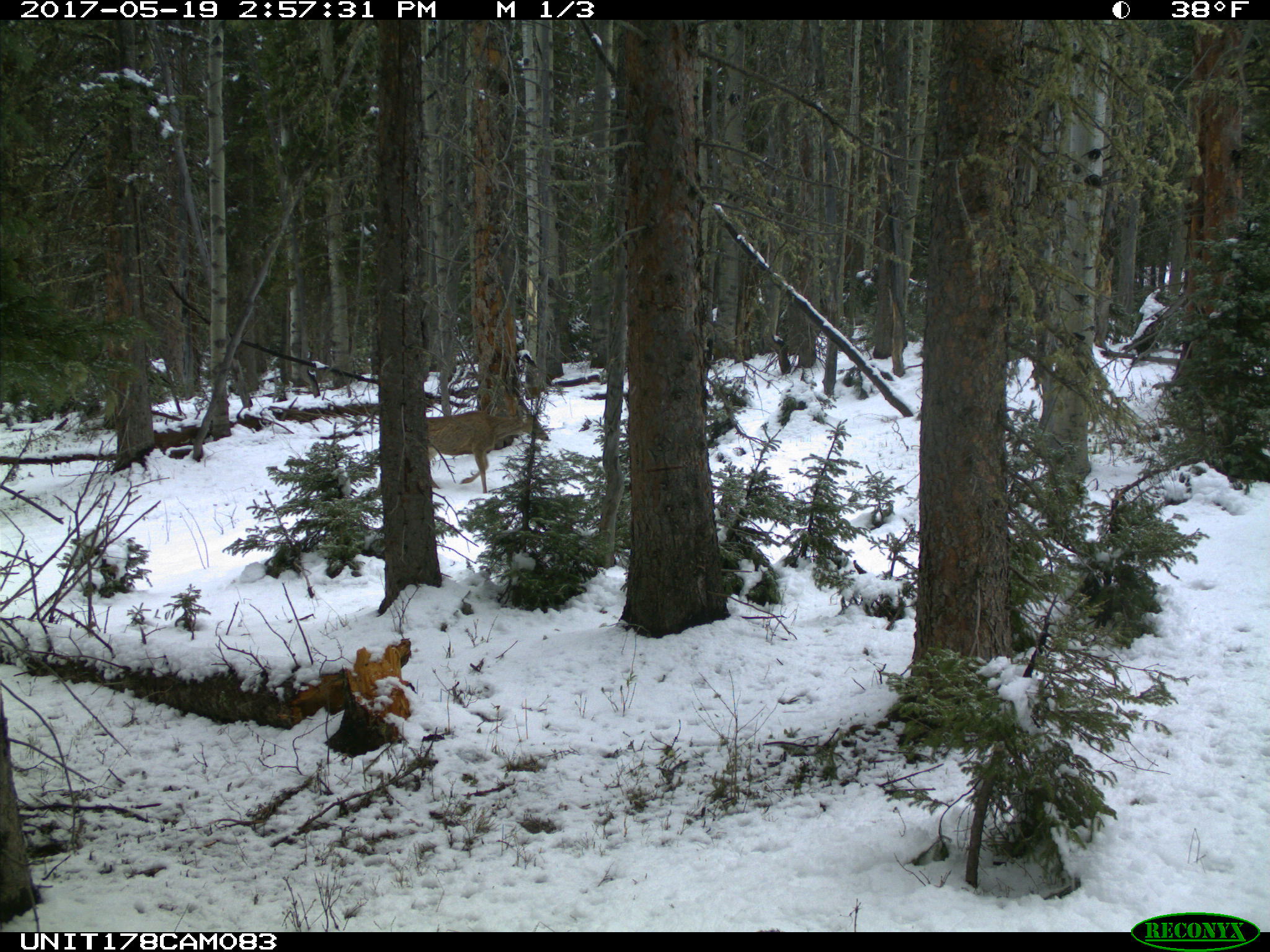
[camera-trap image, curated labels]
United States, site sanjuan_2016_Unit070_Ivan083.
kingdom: Animalia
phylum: Chordata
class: Mammalia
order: Artiodactyla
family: Cervidae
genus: Odocoileus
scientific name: Odocoileus hemionus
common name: mule deer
Odocoileus hemionus (mule deer).